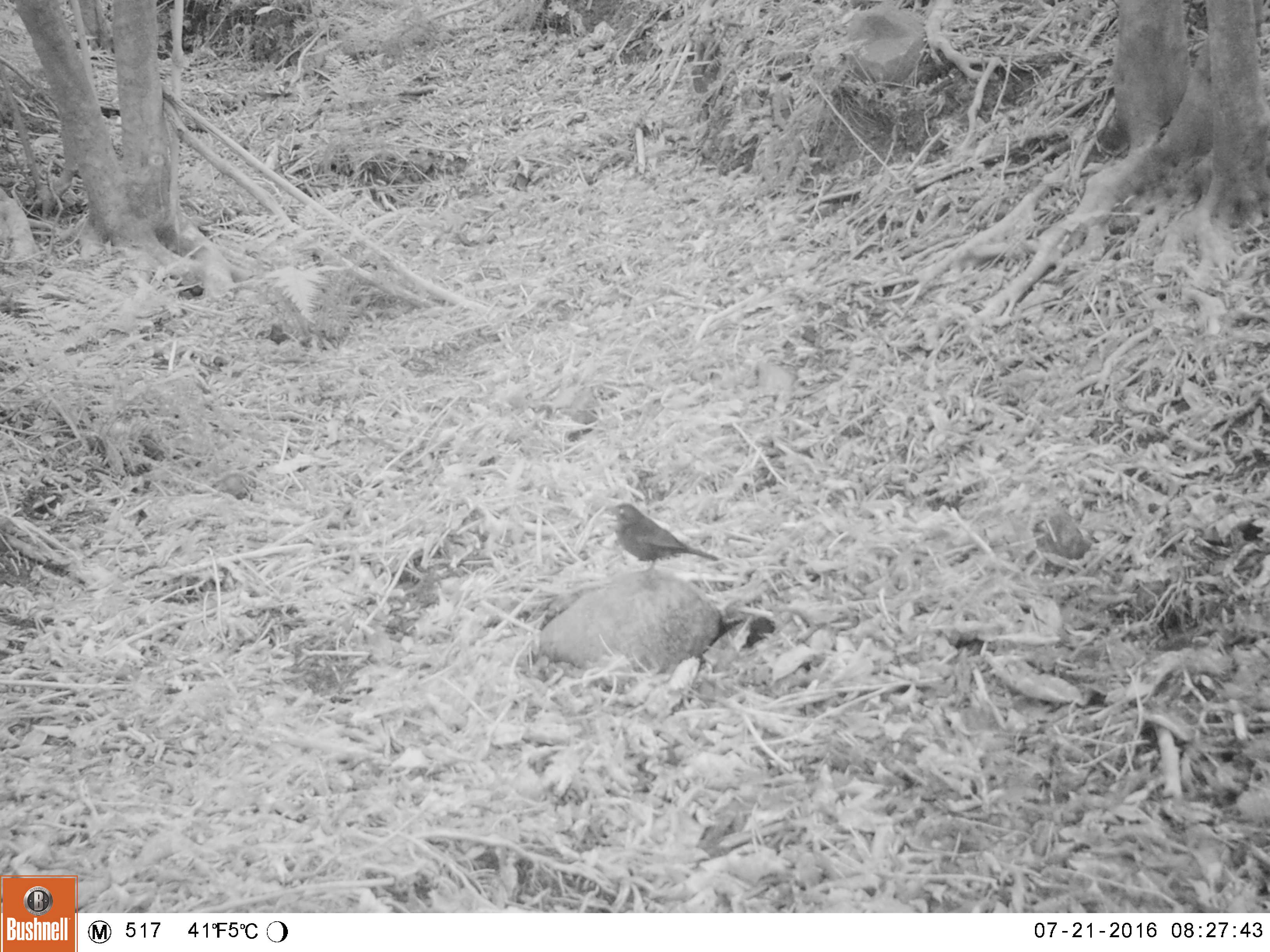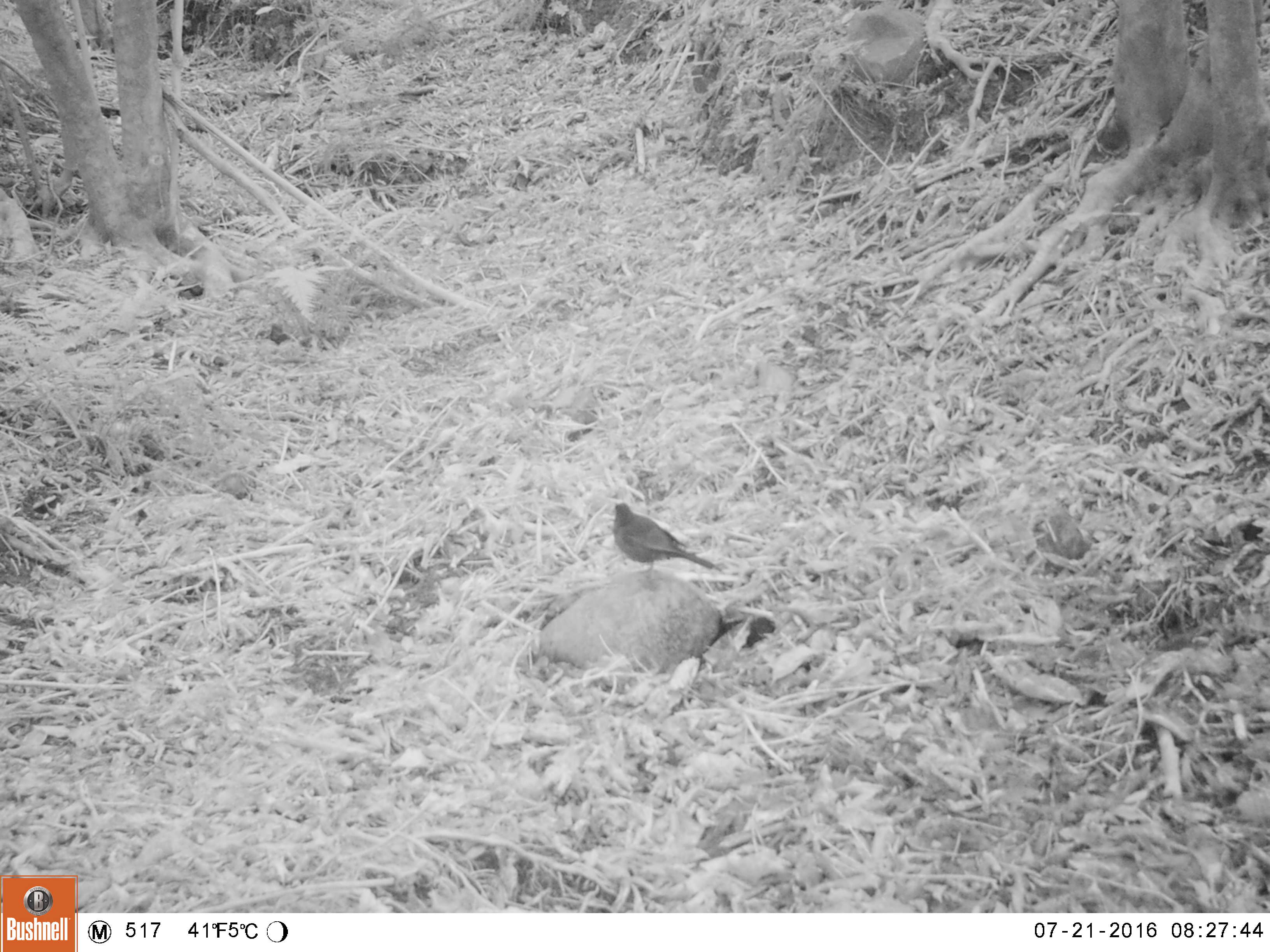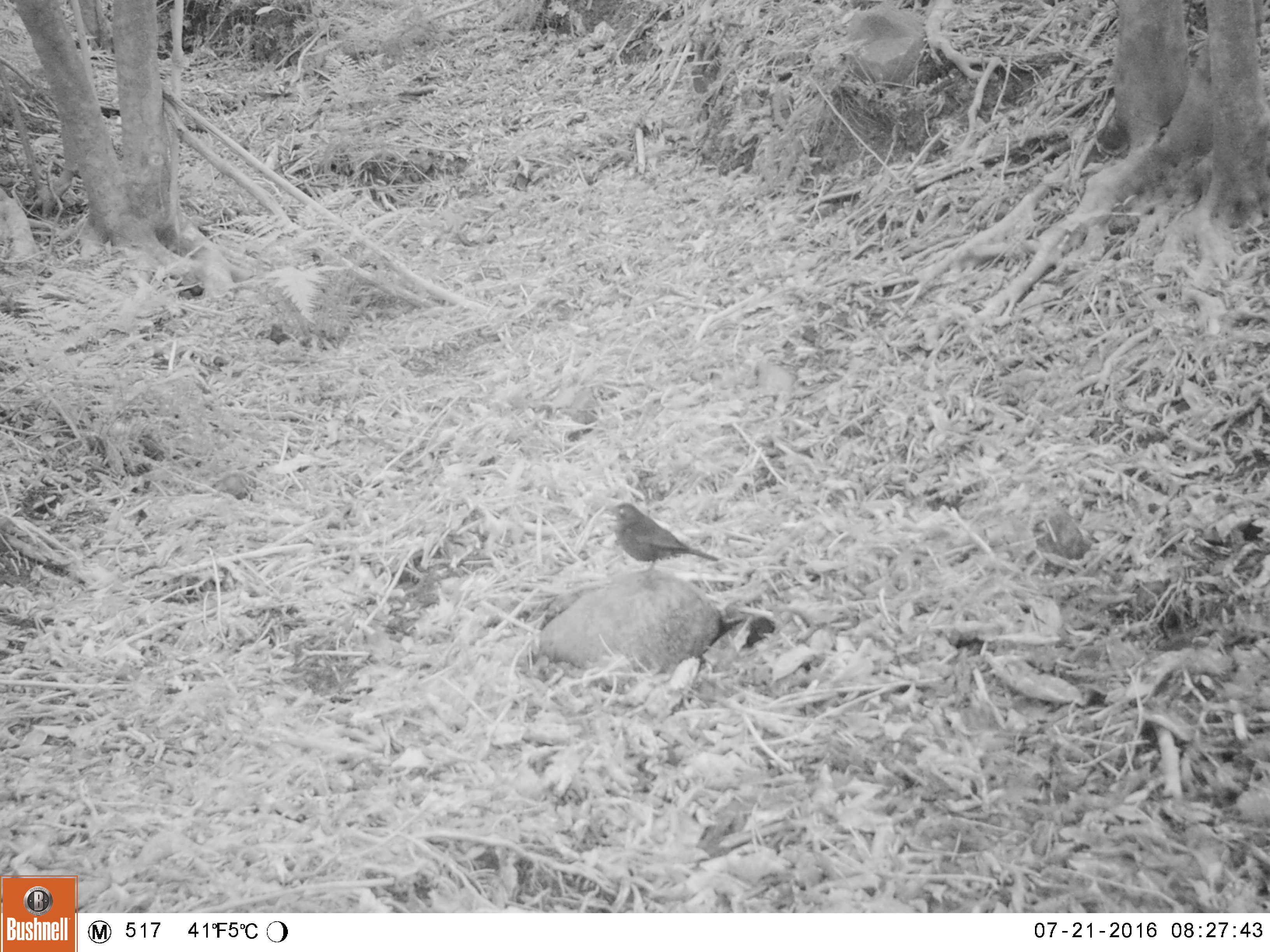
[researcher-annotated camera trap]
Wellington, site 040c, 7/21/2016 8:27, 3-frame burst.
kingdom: Animalia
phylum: Chordata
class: Aves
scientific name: Aves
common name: bird